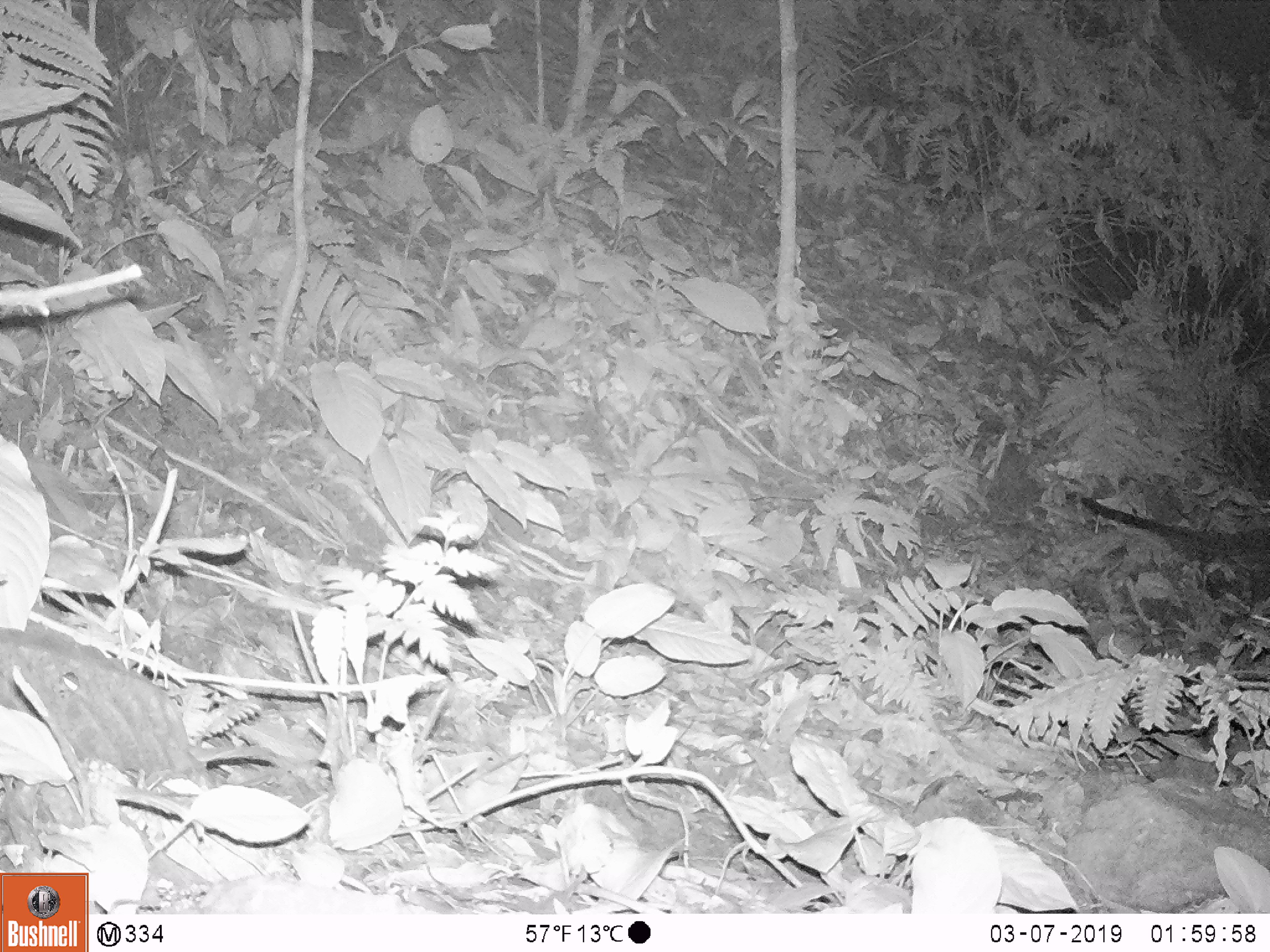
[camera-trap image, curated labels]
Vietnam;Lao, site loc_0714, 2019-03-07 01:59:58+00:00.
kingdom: Animalia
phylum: Chordata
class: Mammalia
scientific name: Mammalia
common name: mammal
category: unidentified small mammal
Unidentified small mammal (mammal) (Mammalia). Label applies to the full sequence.